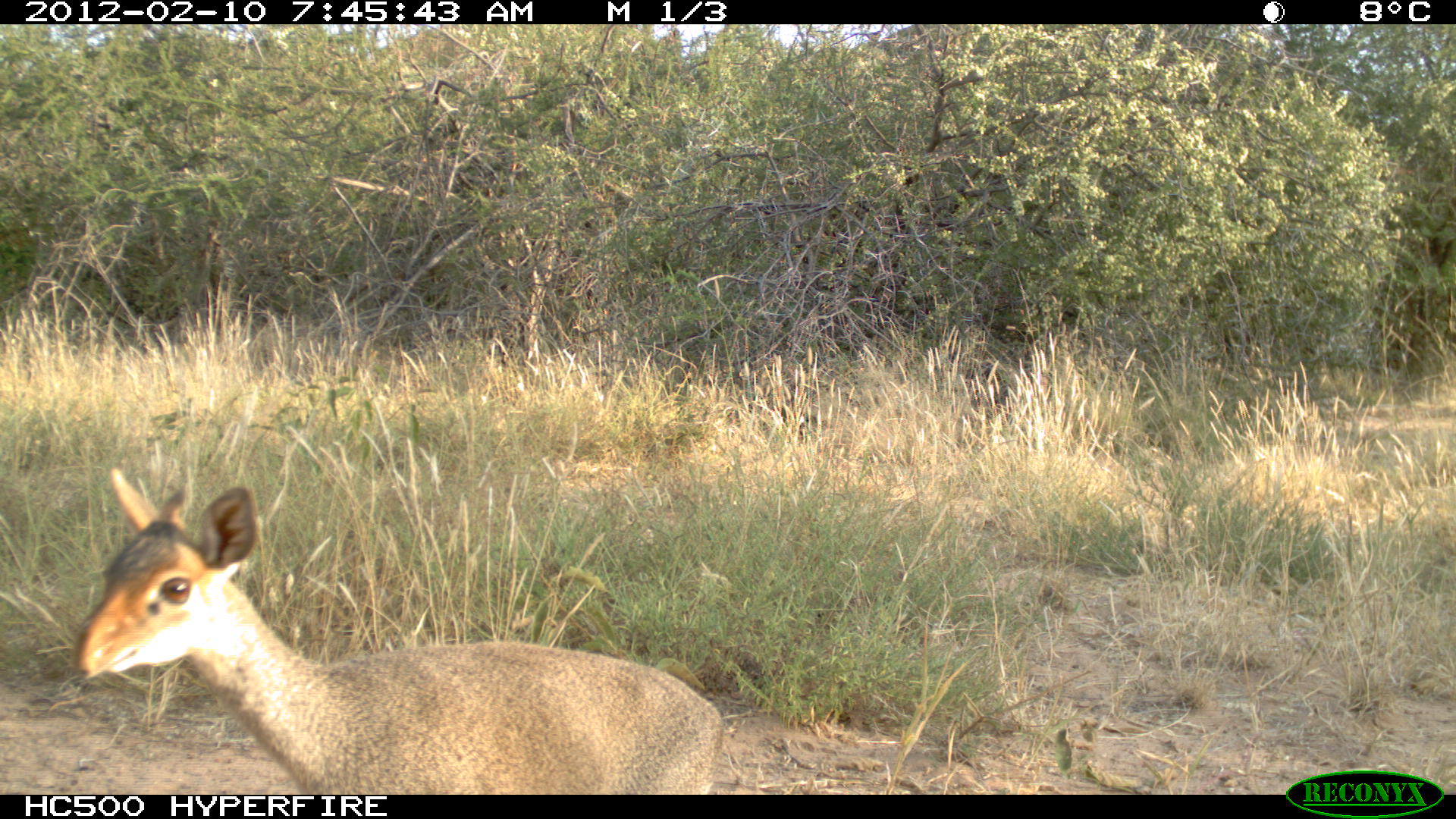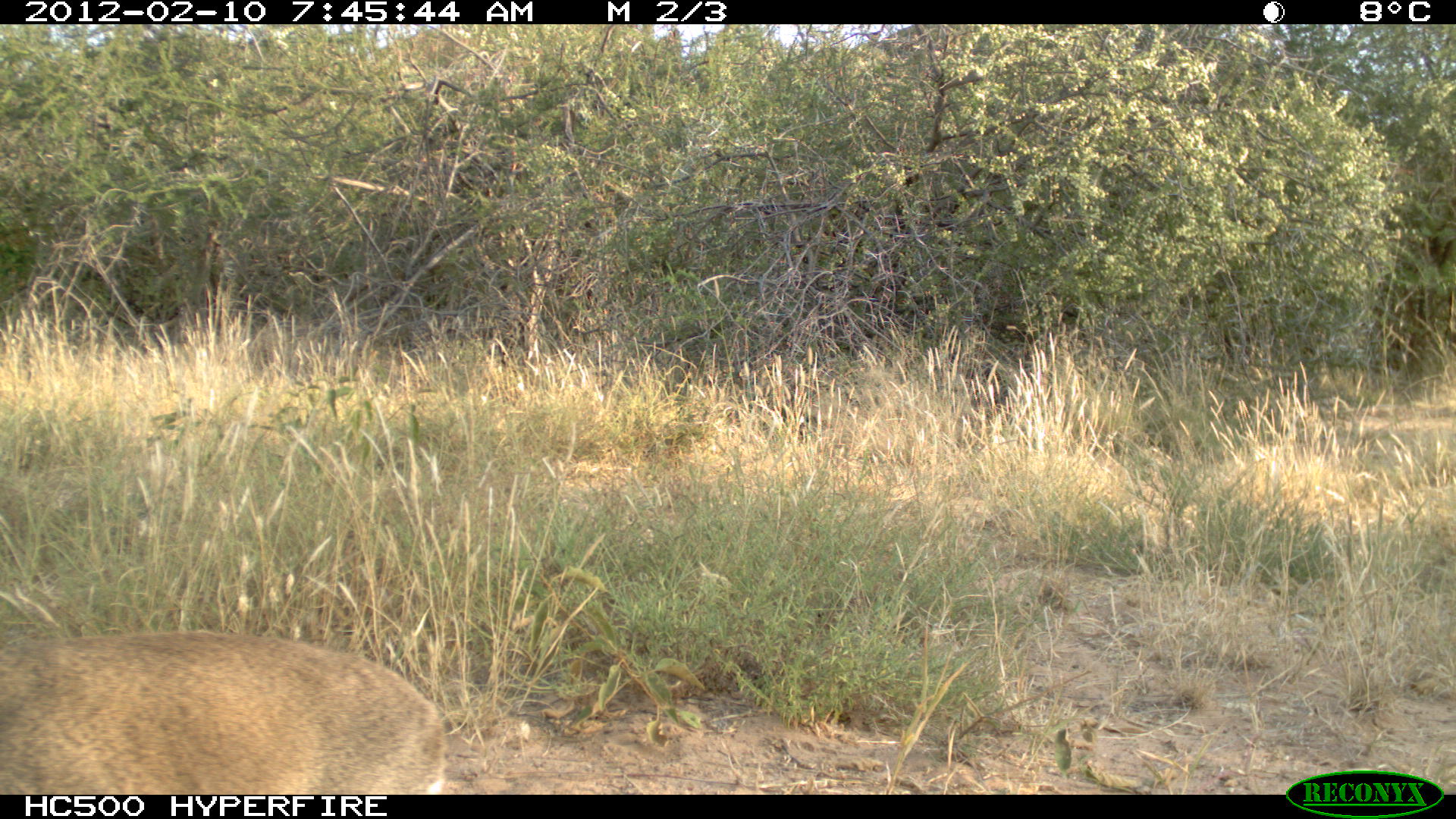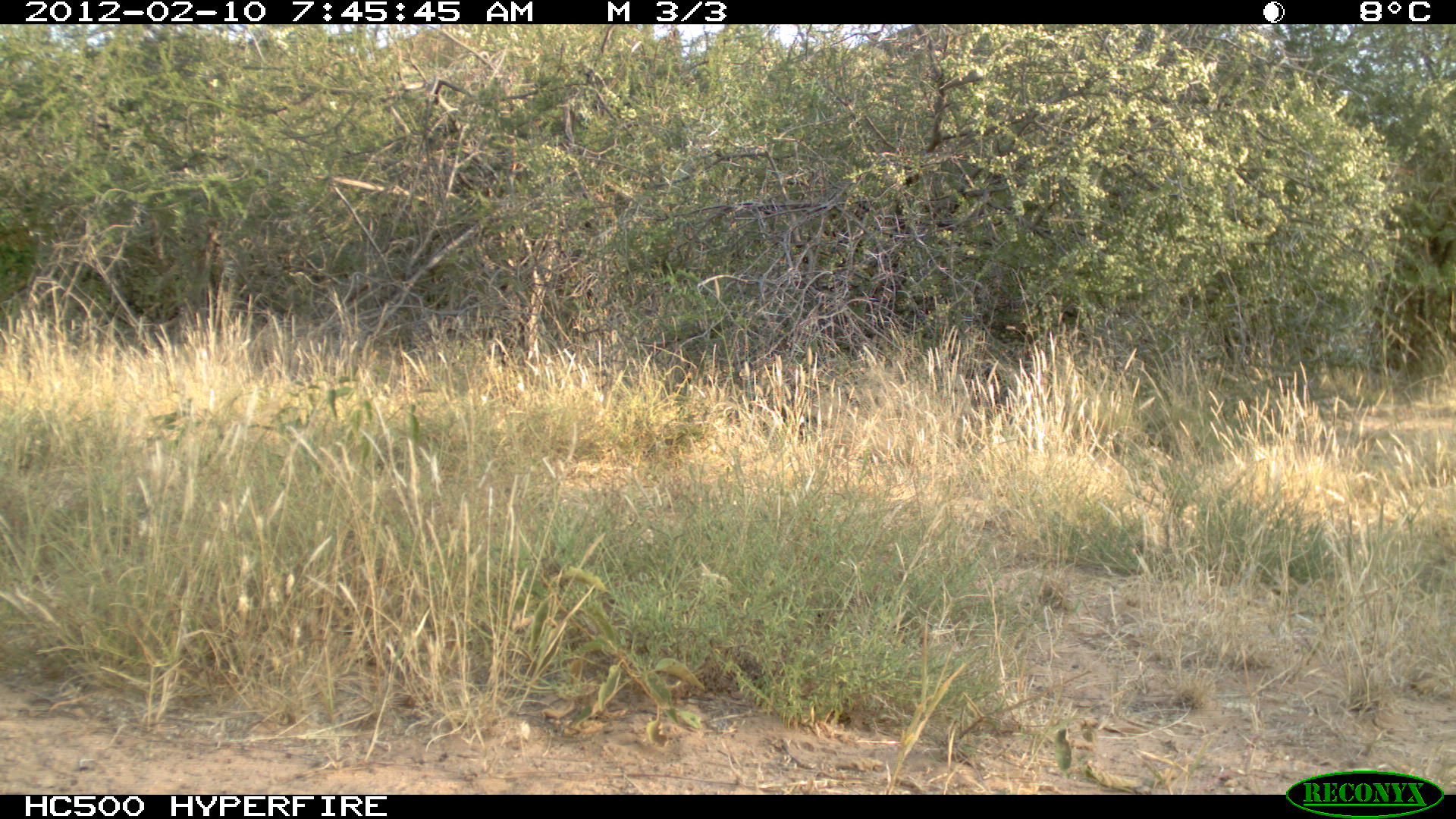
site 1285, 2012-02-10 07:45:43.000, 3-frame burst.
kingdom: Animalia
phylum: Chordata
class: Mammalia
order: Artiodactyla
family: Bovidae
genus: Madoqua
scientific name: Madoqua guentheri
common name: günther's dik-dik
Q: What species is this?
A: Madoqua guentheri (günther's dik-dik).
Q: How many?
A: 1.